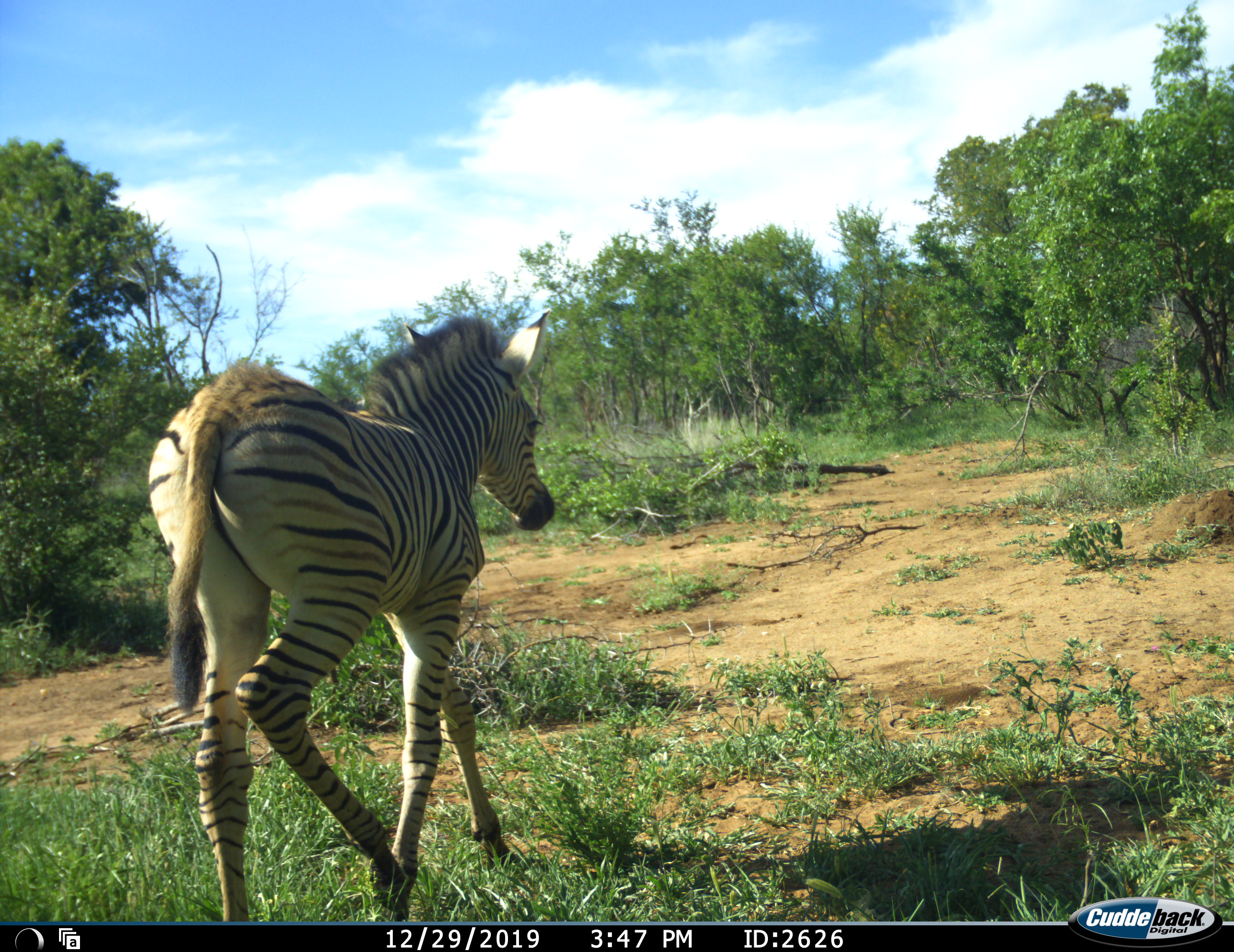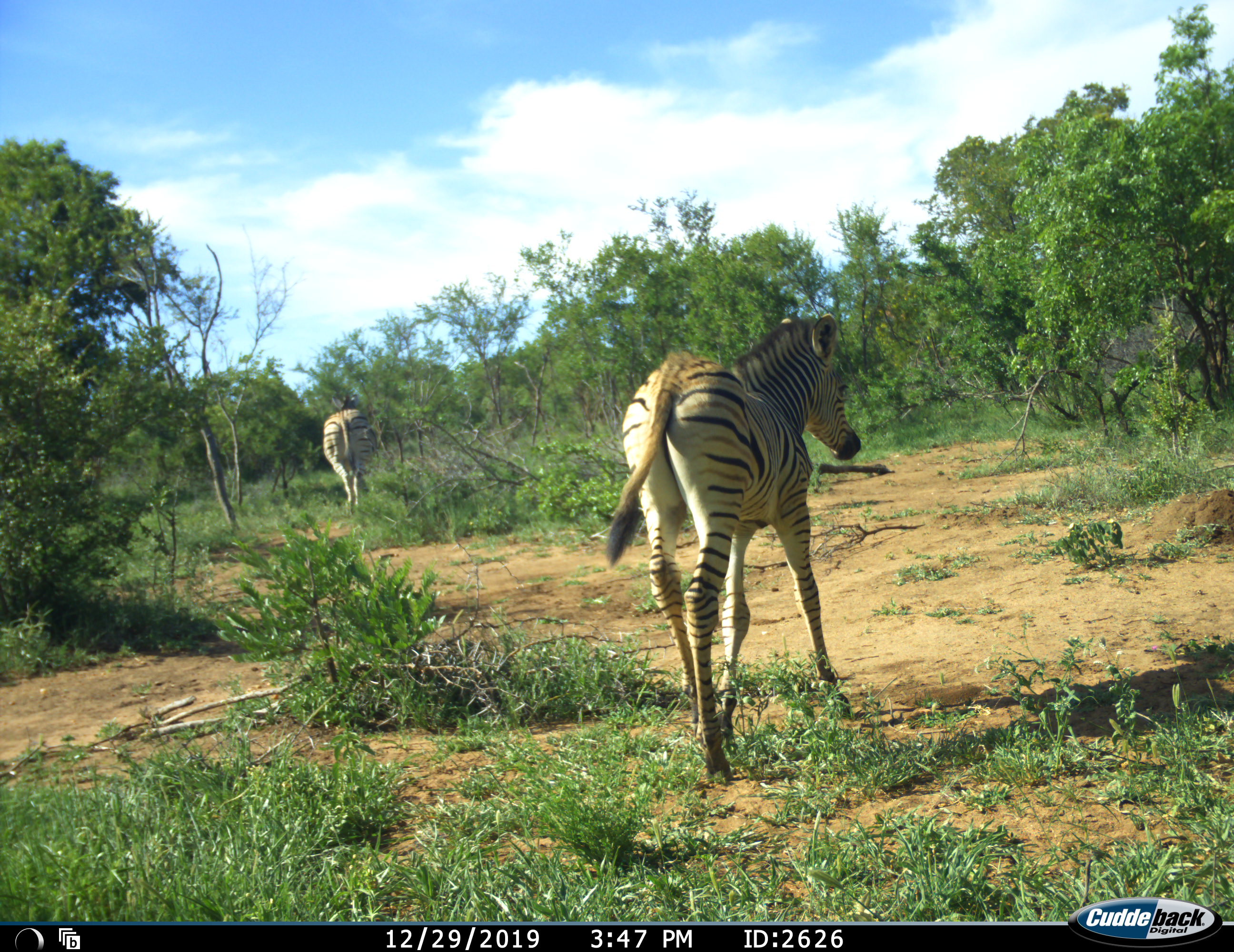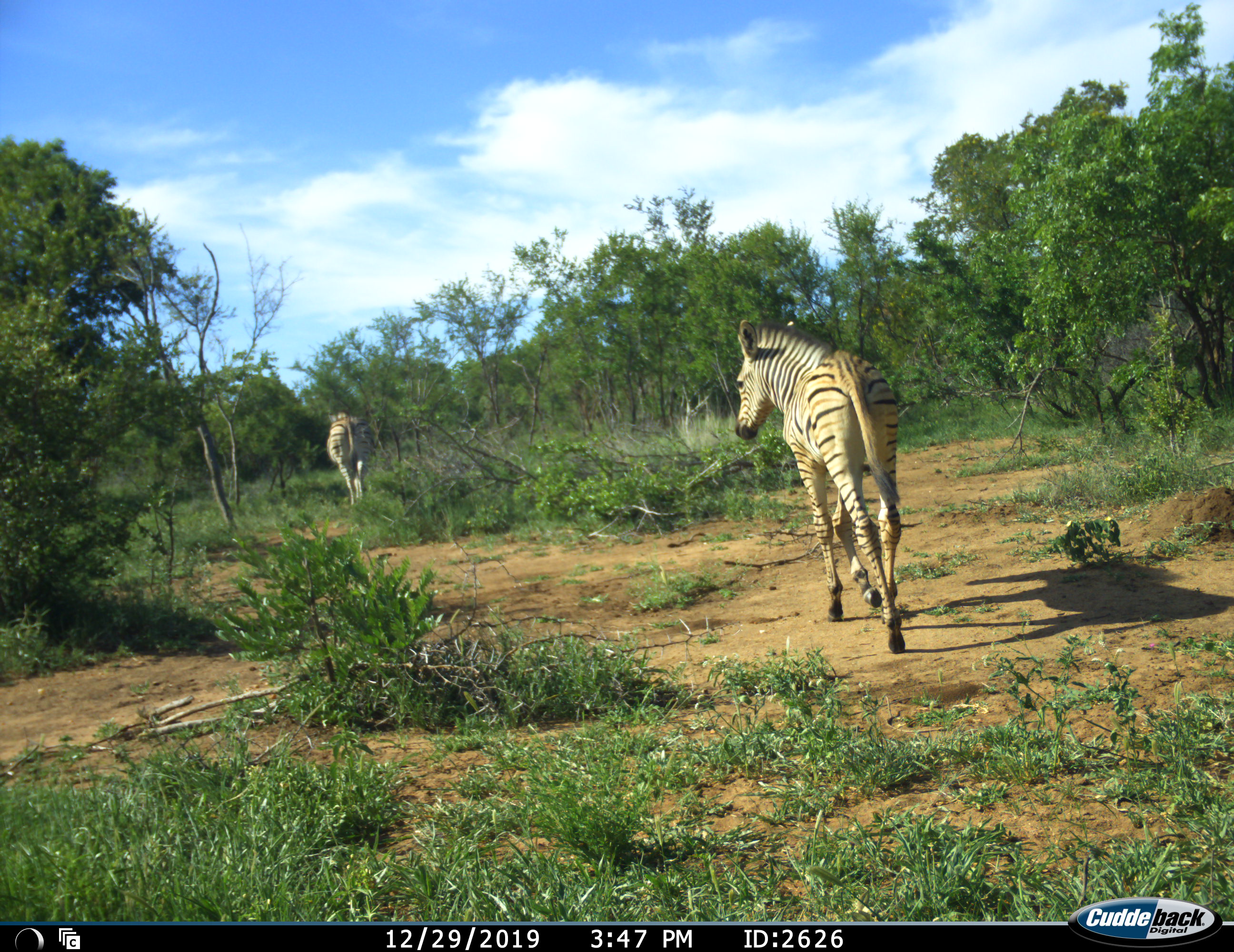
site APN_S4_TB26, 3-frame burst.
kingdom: Animalia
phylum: Chordata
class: Mammalia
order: Perissodactyla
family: Equidae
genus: Equus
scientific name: Equus quagga burchellii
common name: burchell's zebra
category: zebraburchells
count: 2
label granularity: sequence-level